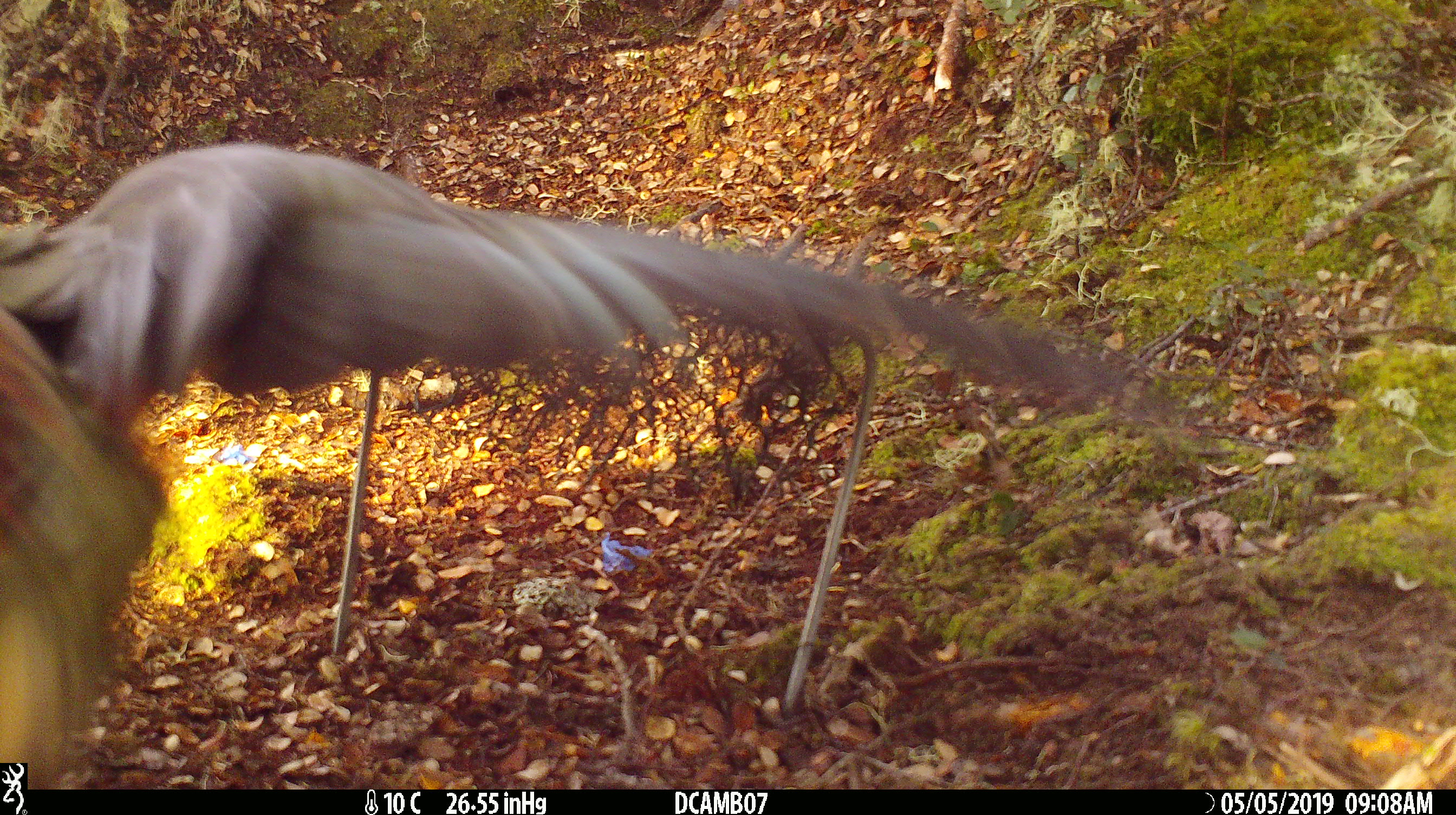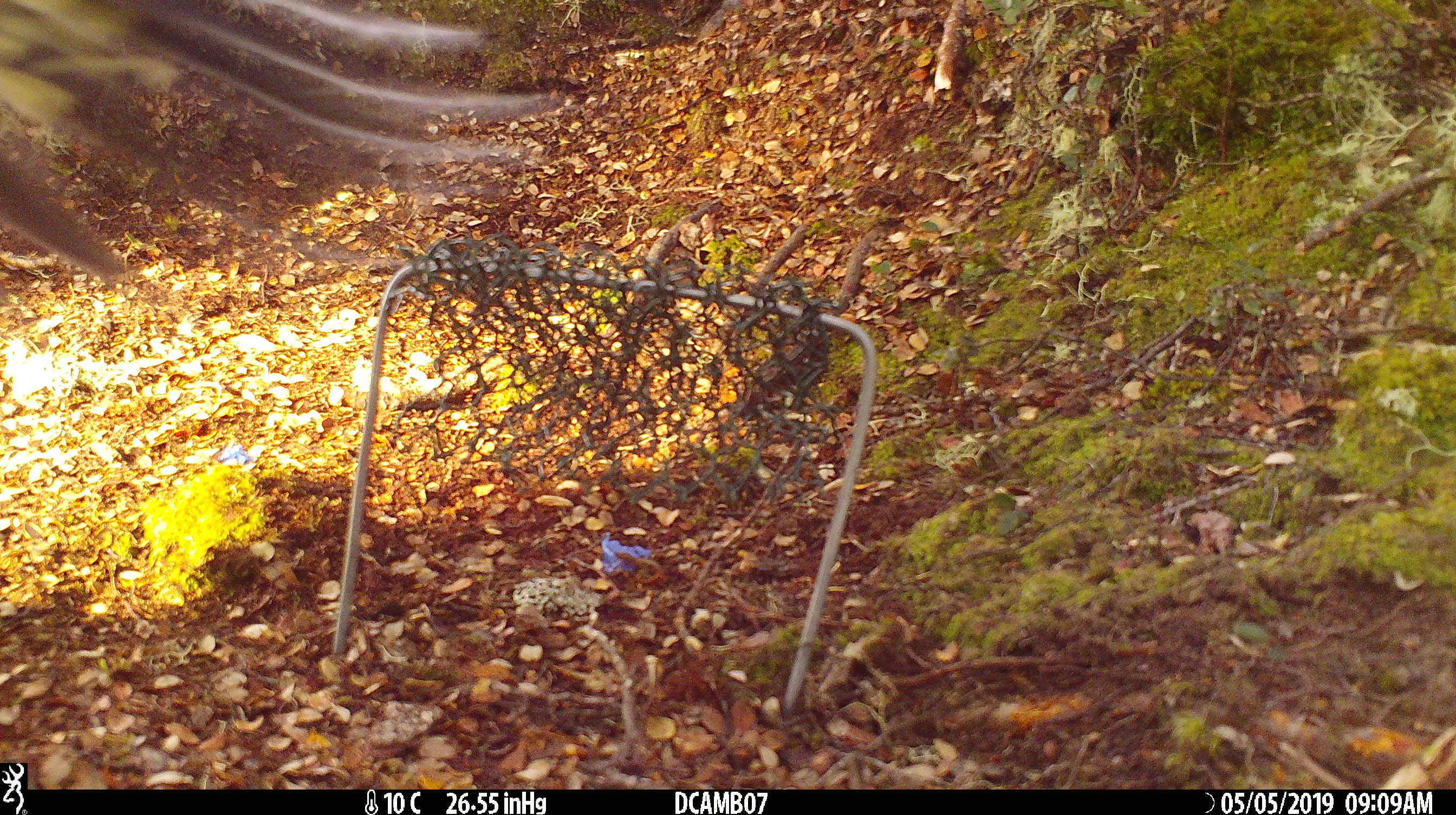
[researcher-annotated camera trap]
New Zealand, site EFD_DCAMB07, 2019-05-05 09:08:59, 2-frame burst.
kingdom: Animalia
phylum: Chordata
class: Aves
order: Psittaciformes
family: Strigopidae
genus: Nestor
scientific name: Nestor notabilis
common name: kea